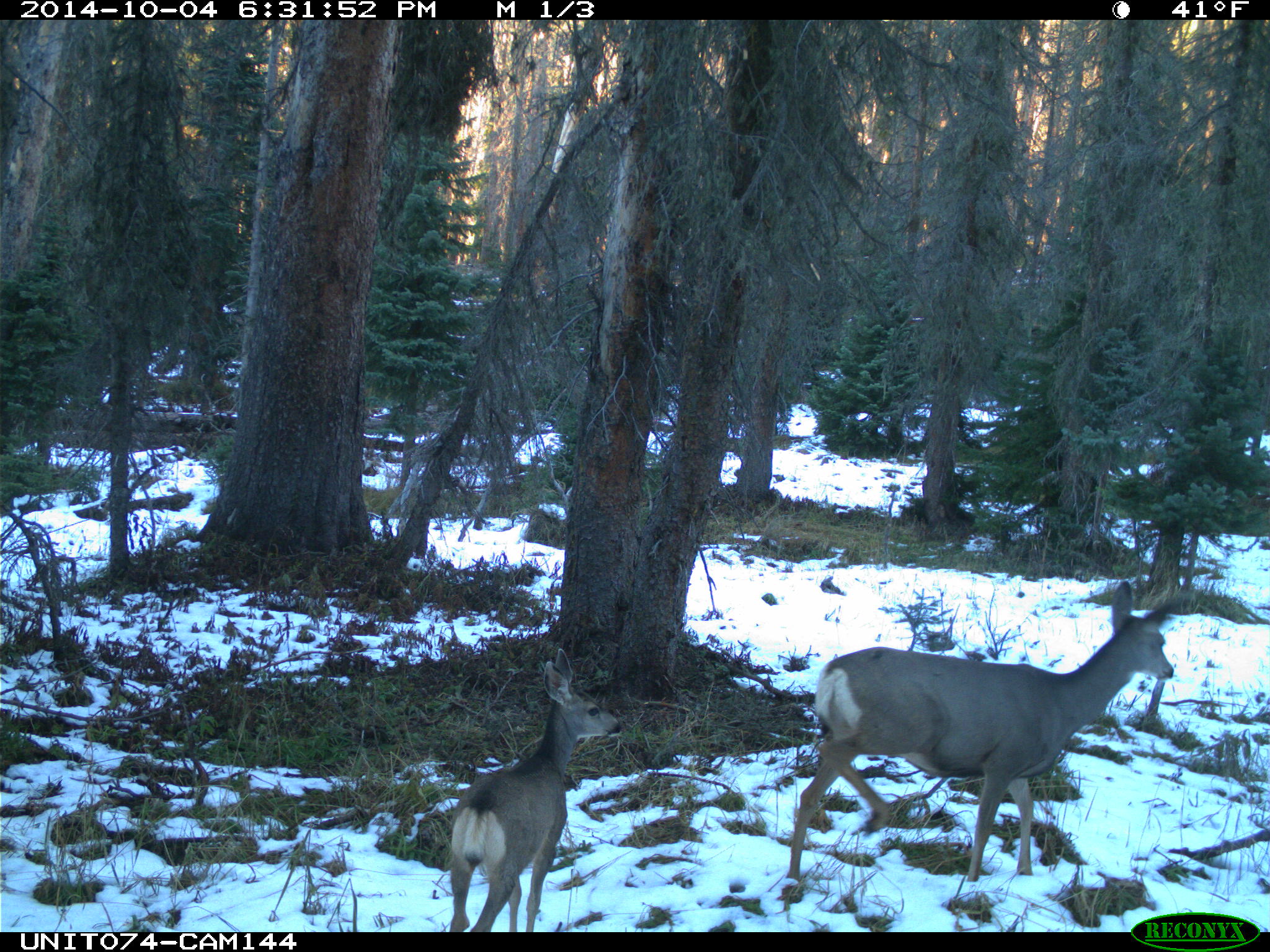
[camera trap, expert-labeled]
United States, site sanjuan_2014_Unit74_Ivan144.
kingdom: Animalia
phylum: Chordata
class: Mammalia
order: Artiodactyla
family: Cervidae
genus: Odocoileus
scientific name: Odocoileus hemionus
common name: mule deer